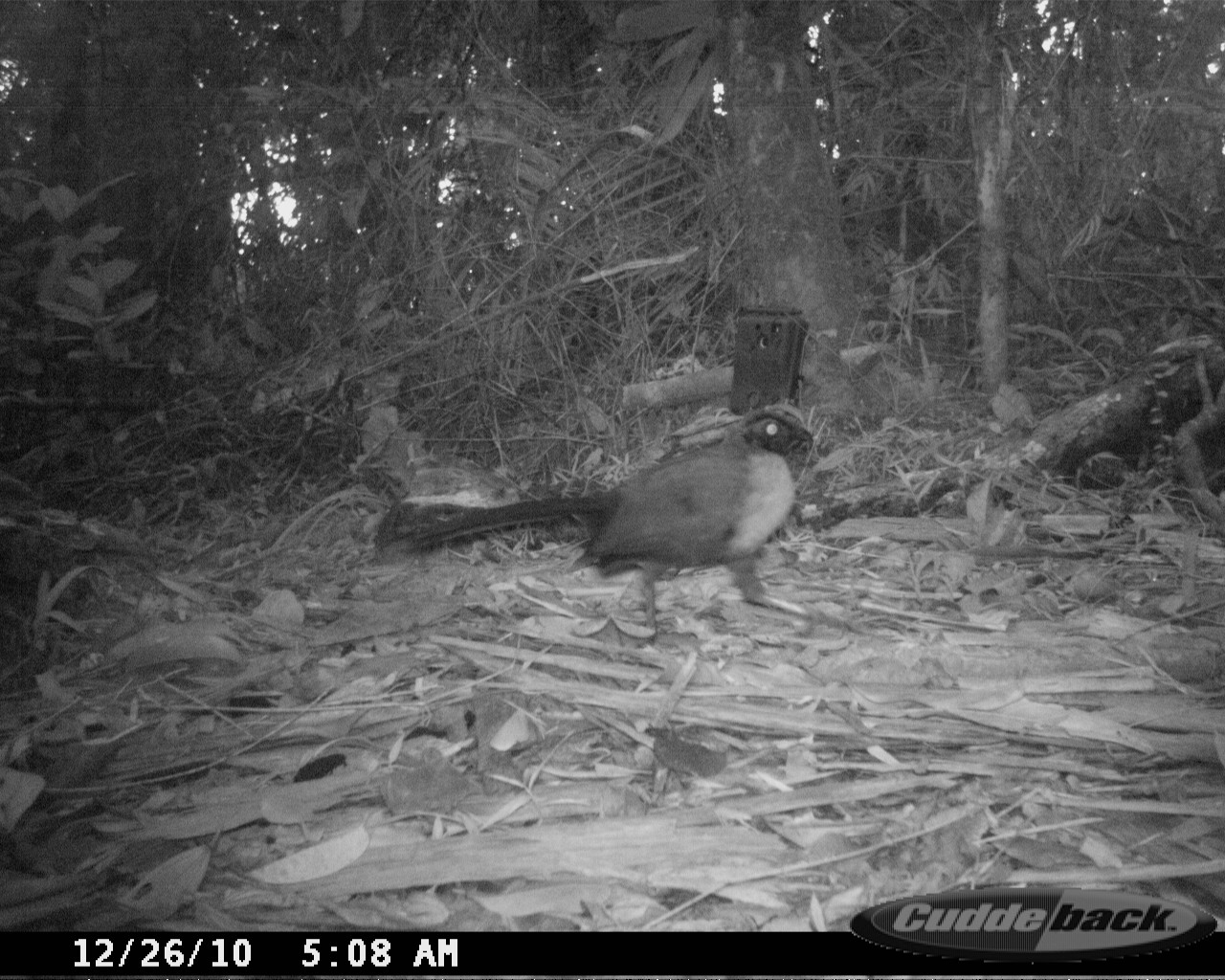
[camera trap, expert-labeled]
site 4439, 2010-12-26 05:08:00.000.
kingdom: Animalia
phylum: Chordata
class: Aves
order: Cuculiformes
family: Cuculidae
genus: Coua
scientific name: Coua serriana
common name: red-breasted coua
Coua serriana (red-breasted coua), count 1.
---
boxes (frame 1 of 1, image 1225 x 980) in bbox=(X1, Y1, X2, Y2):
coua serriana: bbox=(395, 404, 866, 650)